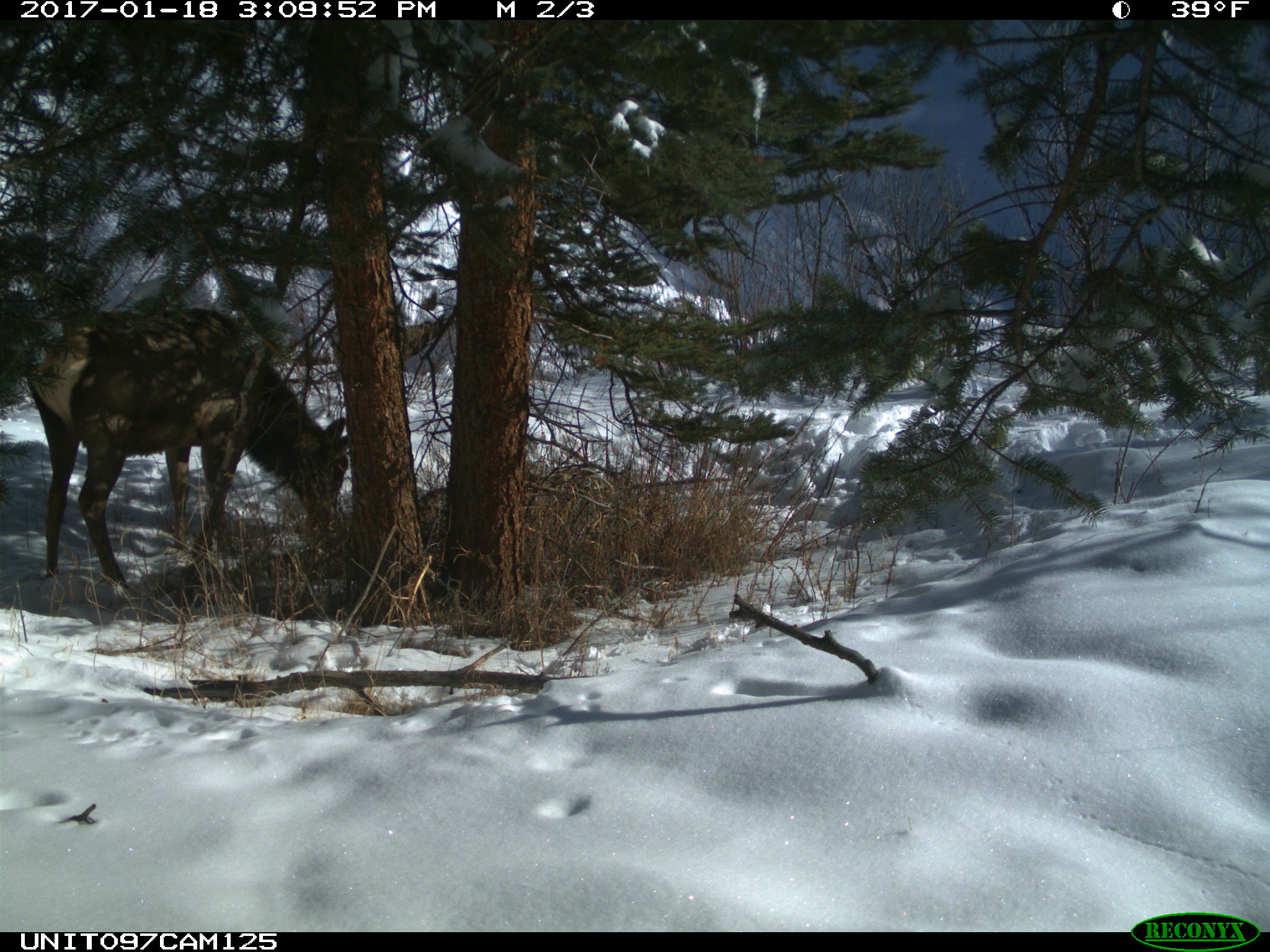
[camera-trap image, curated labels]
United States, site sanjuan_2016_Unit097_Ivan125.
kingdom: Animalia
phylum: Chordata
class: Mammalia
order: Artiodactyla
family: Cervidae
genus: Cervus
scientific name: Cervus elaphus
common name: red deer